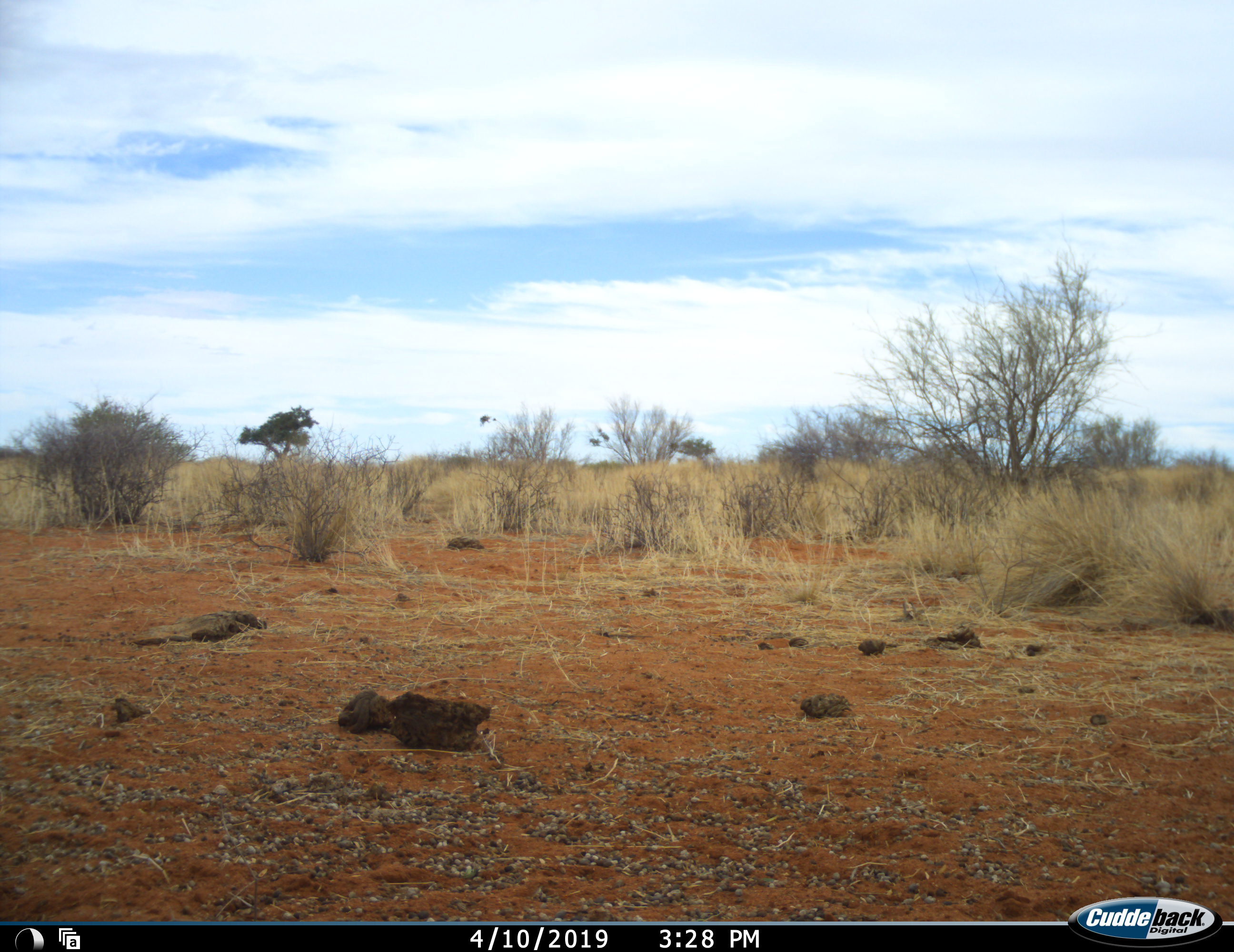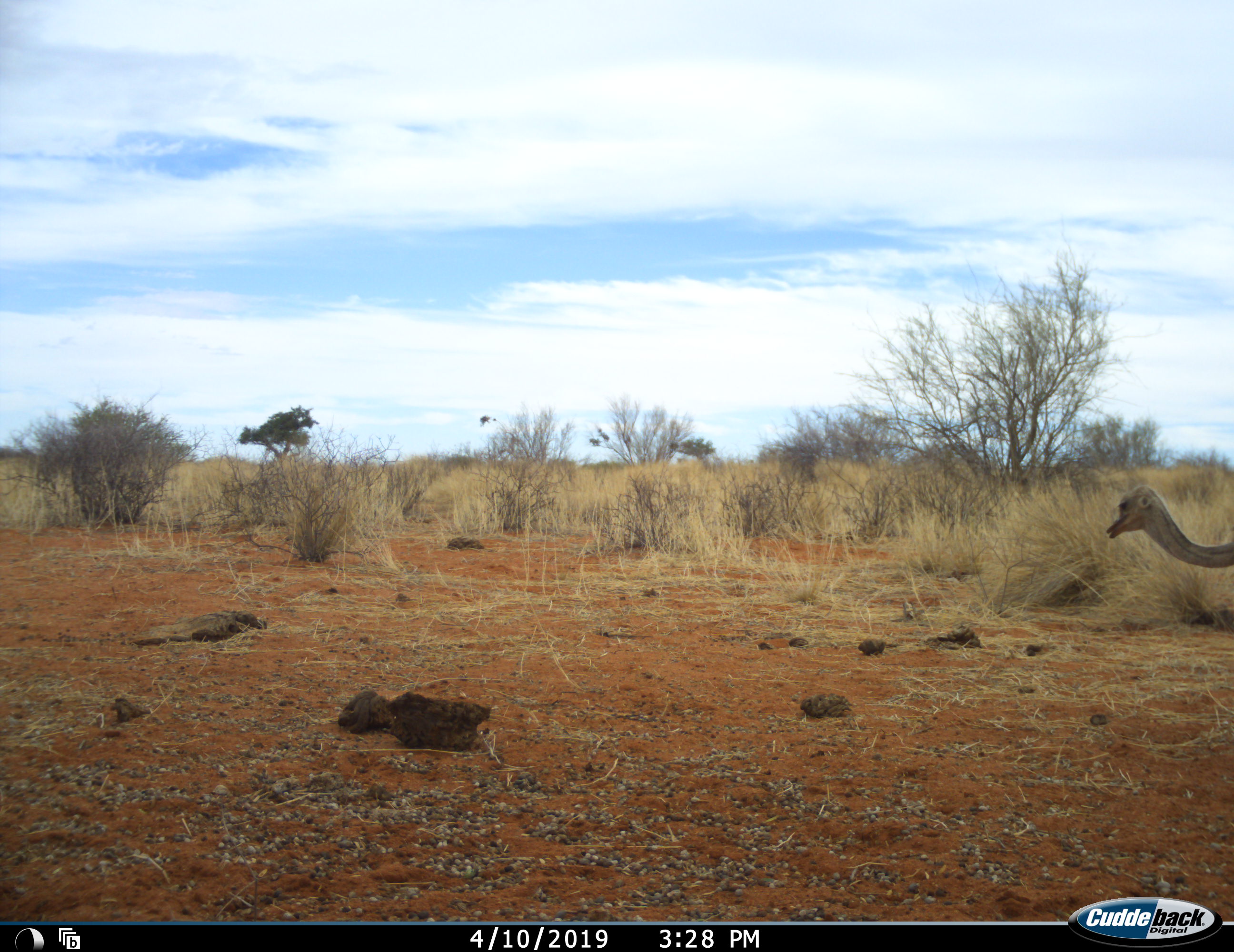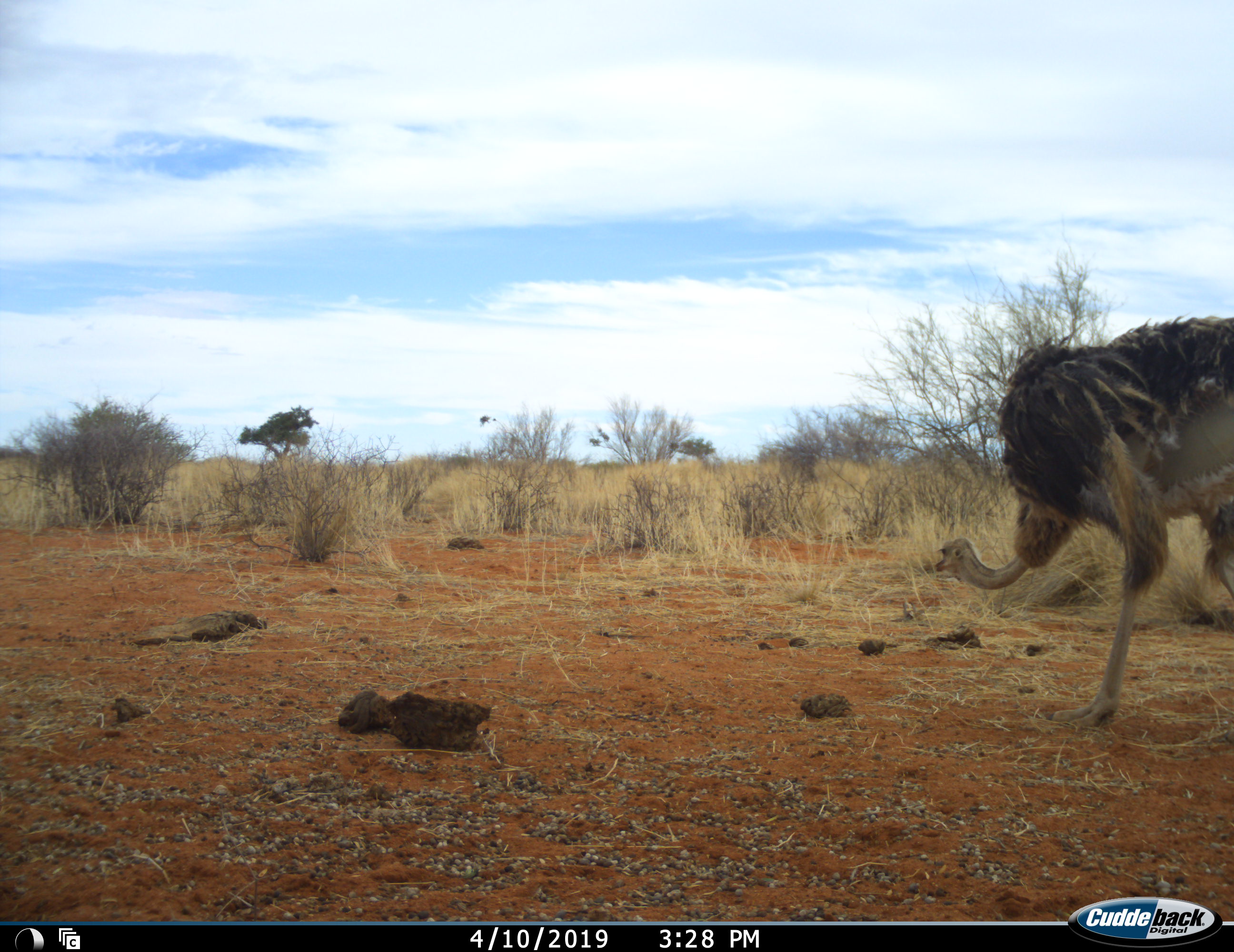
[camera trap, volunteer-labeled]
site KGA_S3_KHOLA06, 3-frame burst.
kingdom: Animalia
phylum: Chordata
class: Aves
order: Struthioniformes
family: Struthionidae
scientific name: Struthionidae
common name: ostrich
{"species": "ostrich (Struthionidae)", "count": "1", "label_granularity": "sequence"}